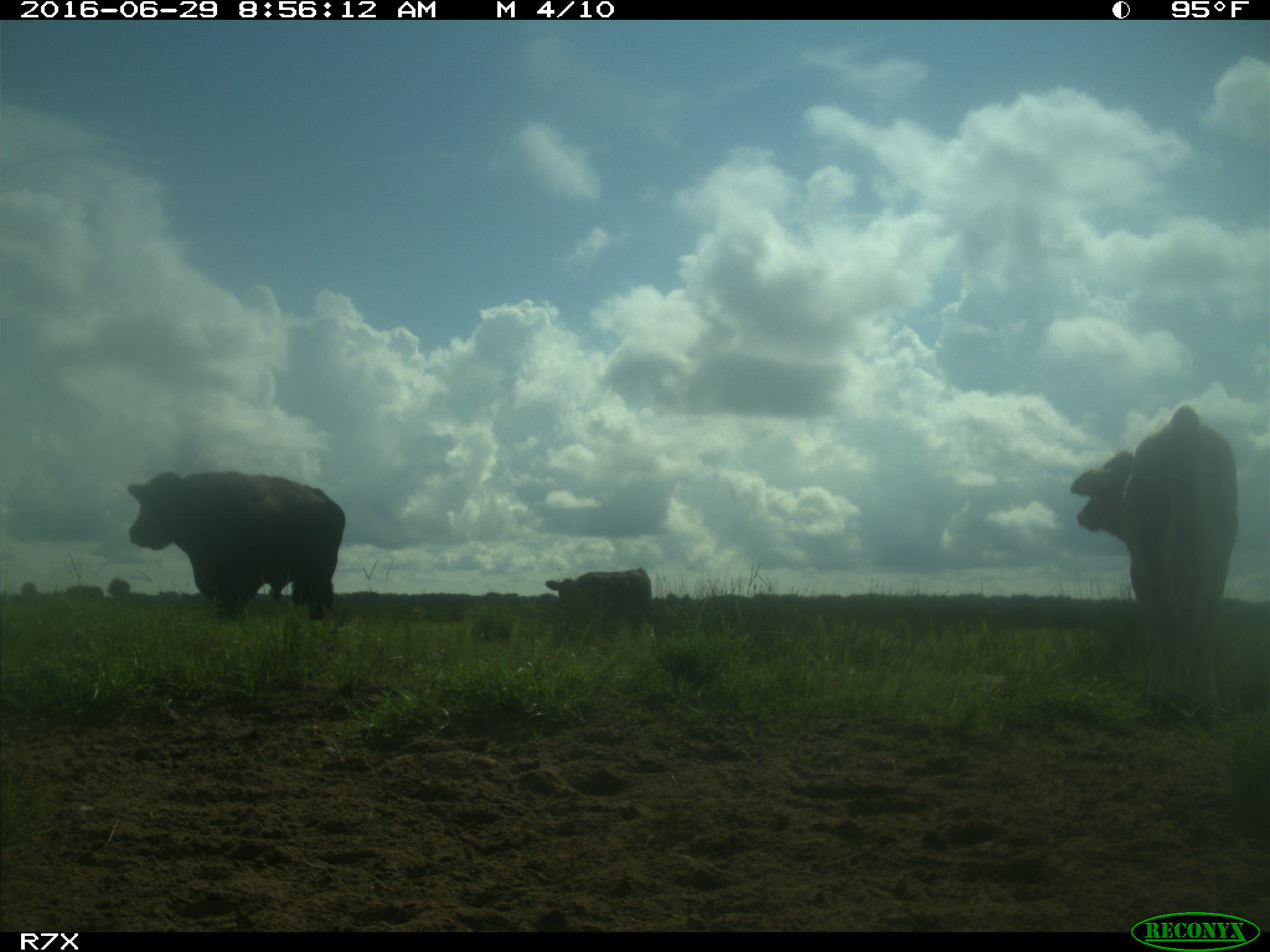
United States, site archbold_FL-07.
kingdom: Animalia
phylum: Chordata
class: Mammalia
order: Artiodactyla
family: Bovidae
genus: Bos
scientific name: Bos taurus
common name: domestic cow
Bos taurus (domestic cow).